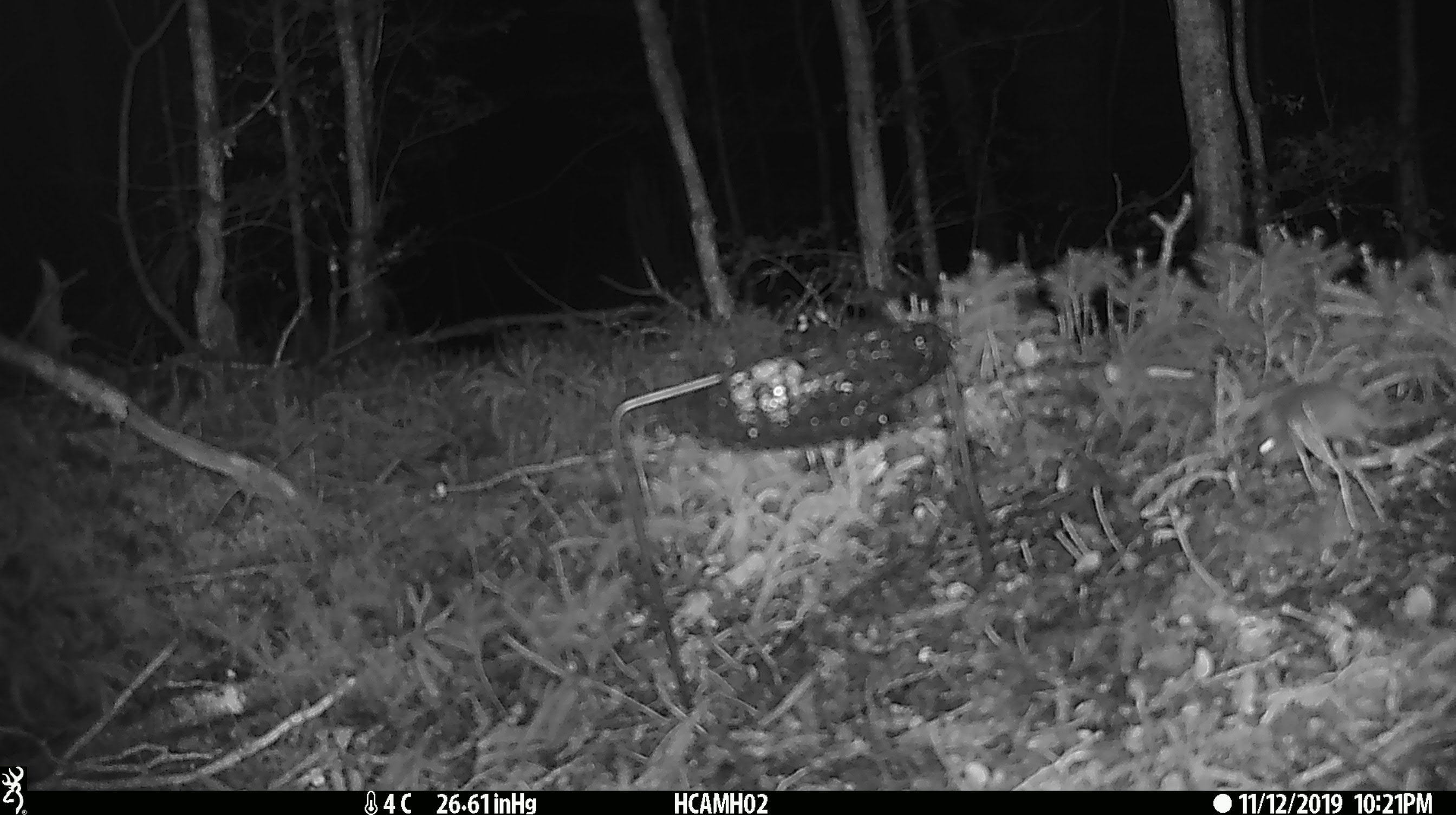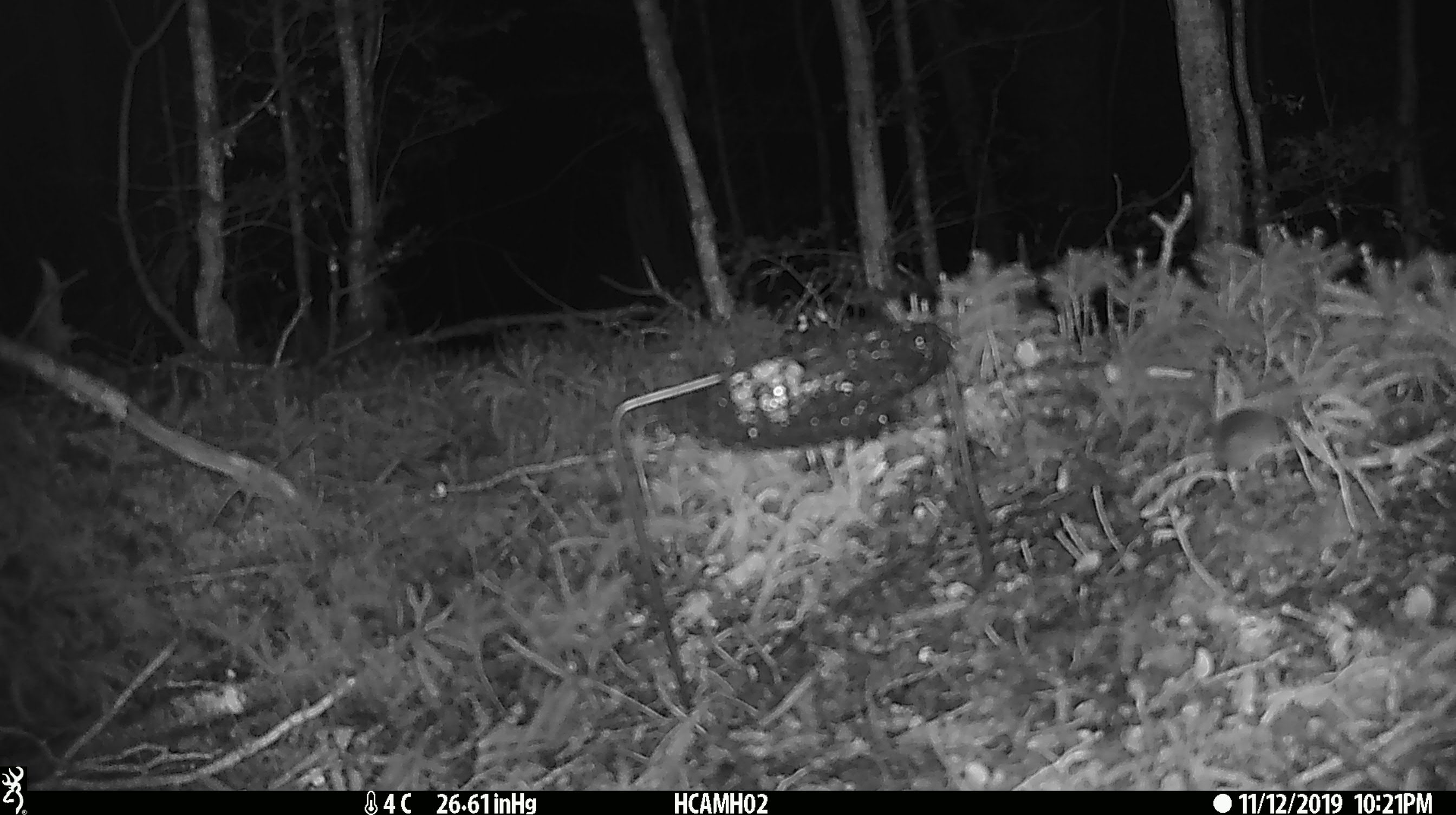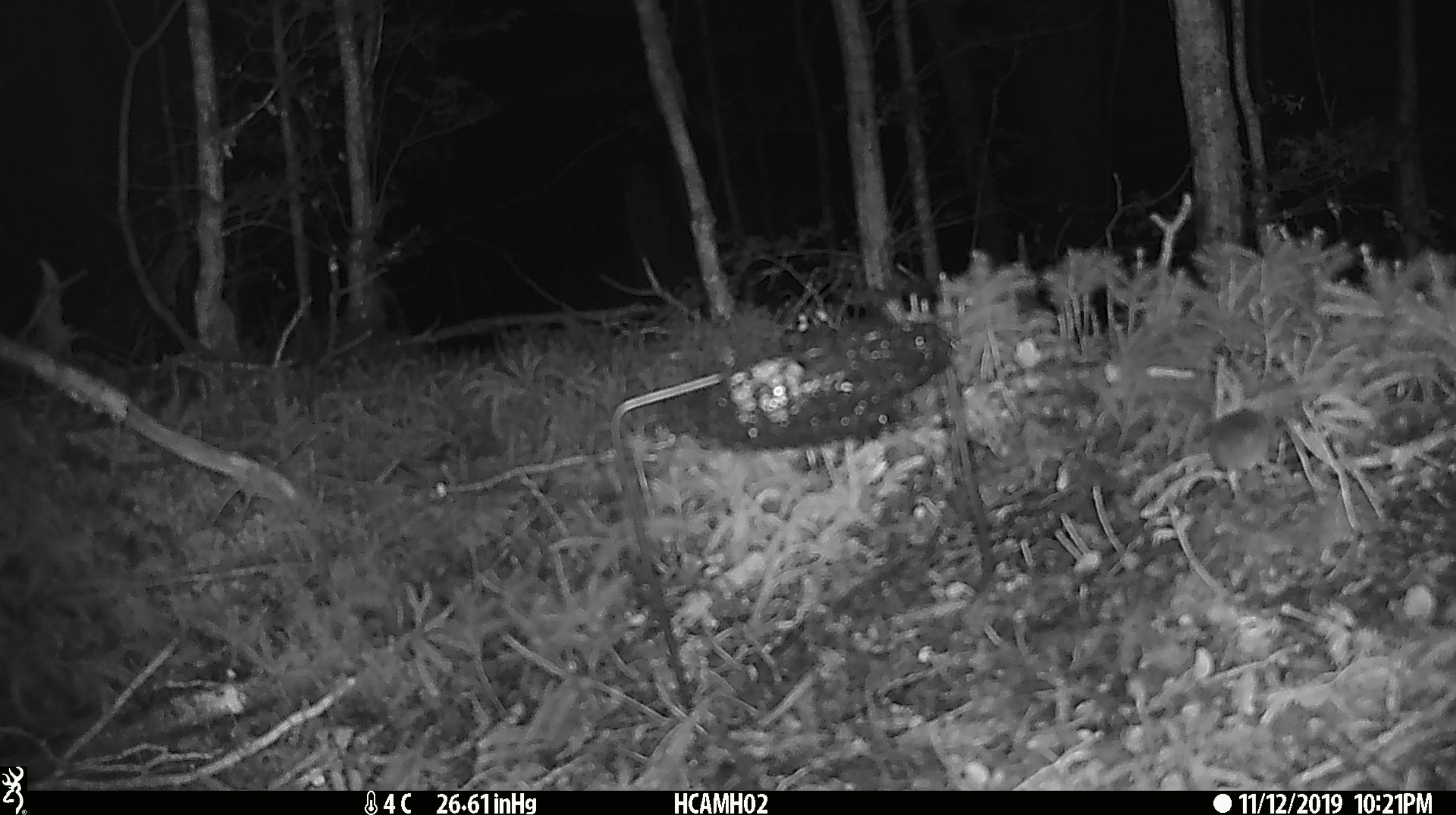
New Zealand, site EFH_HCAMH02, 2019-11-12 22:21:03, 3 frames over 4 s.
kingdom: Animalia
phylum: Chordata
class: Mammalia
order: Rodentia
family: Muridae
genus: Mus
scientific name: Mus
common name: mouse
Mouse (Mus).